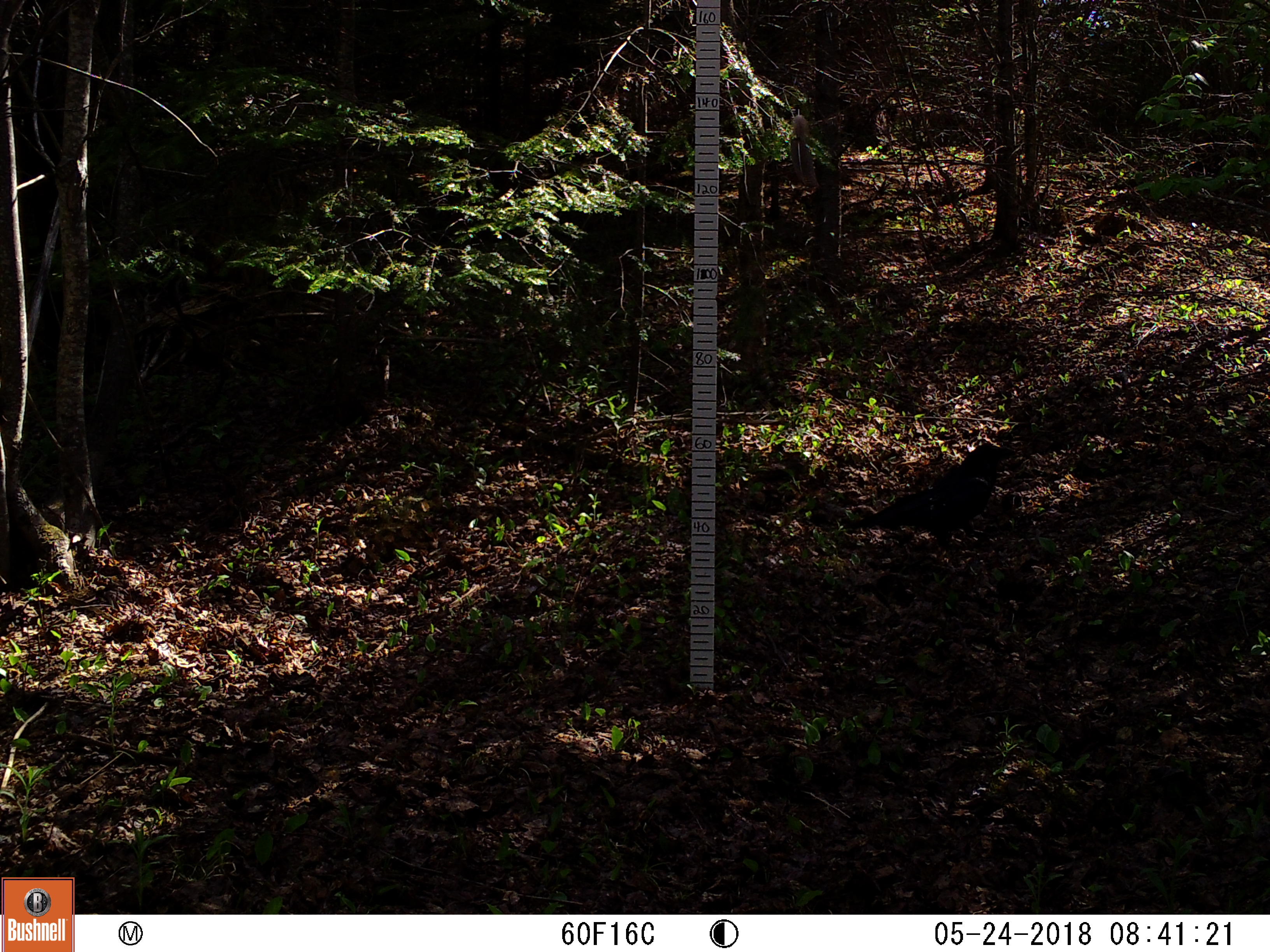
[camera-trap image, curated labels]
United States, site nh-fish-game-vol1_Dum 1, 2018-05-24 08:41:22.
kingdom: Animalia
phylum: Chordata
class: Aves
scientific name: Aves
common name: bird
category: bird sp.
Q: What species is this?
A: Bird sp. (bird) (Aves).